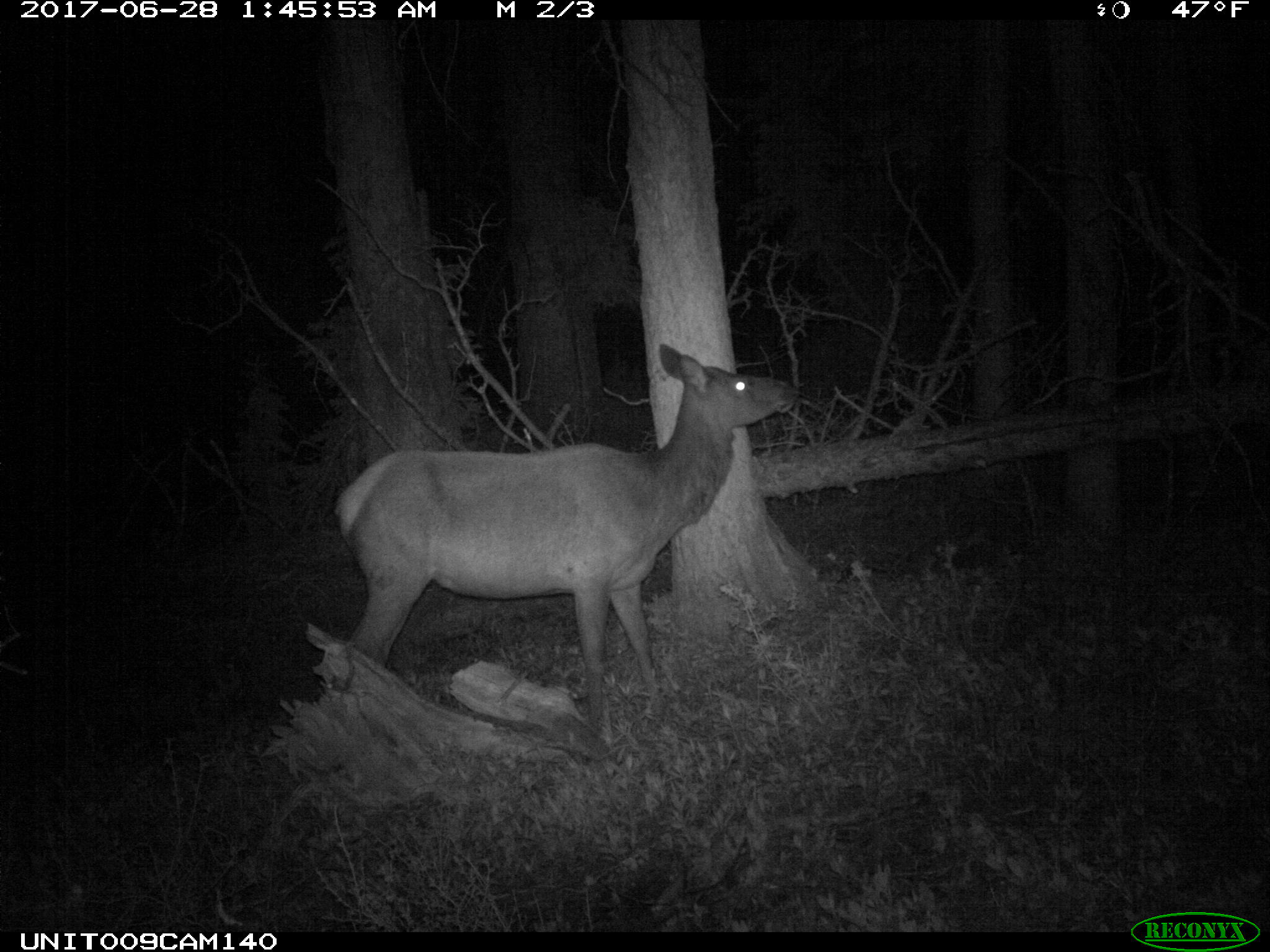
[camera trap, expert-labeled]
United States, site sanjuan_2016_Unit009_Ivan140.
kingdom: Animalia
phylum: Chordata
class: Mammalia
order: Artiodactyla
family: Cervidae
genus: Cervus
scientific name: Cervus elaphus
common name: red deer